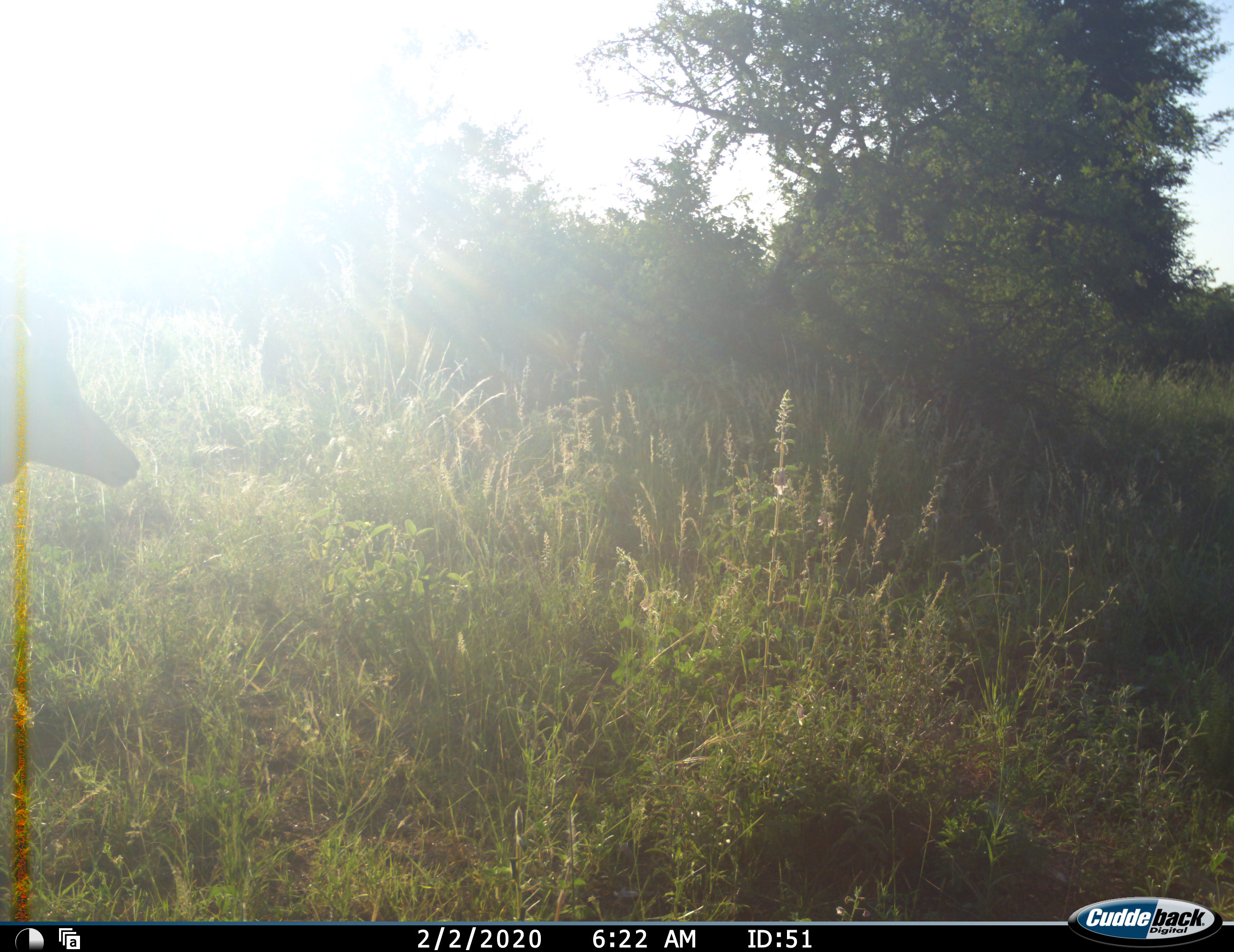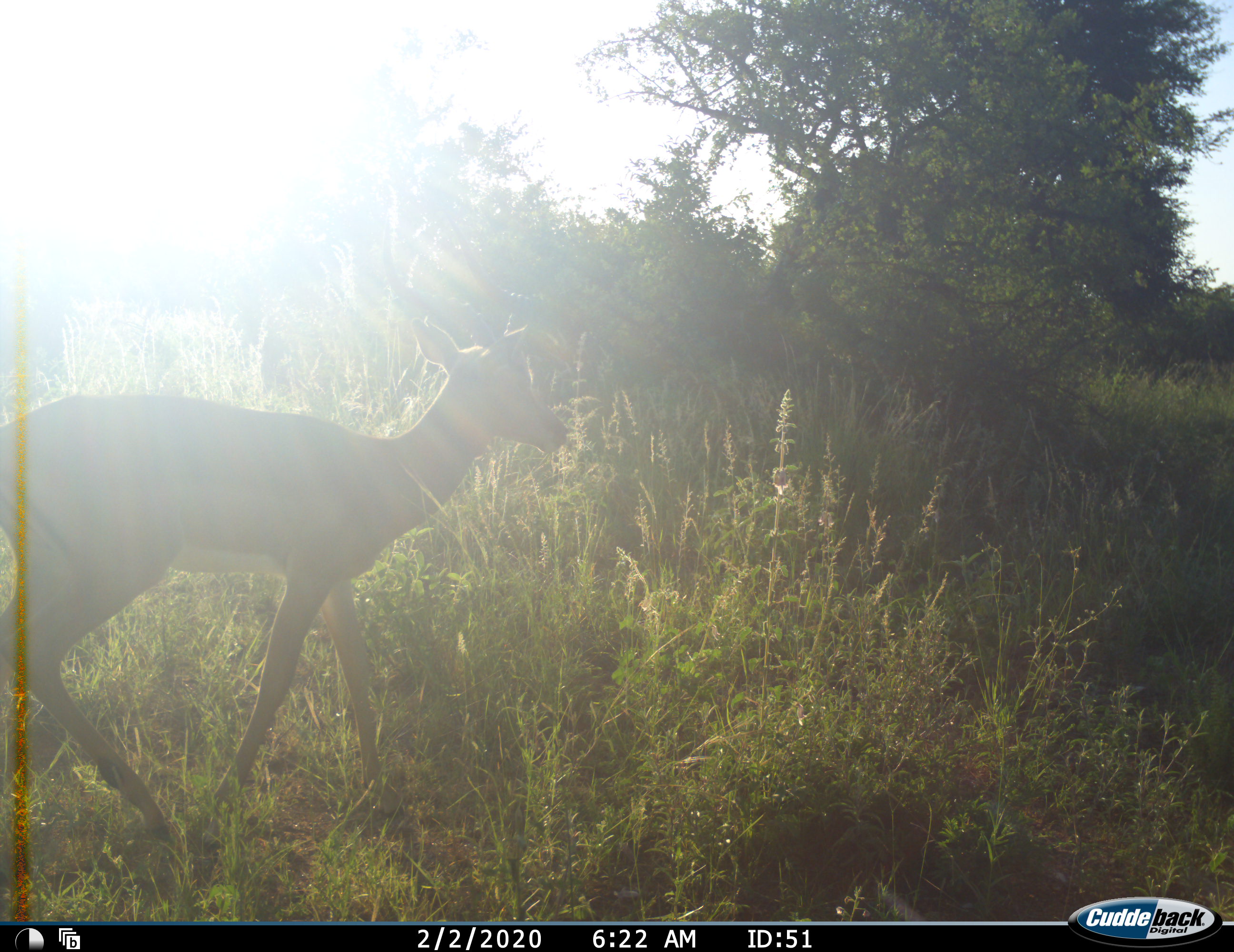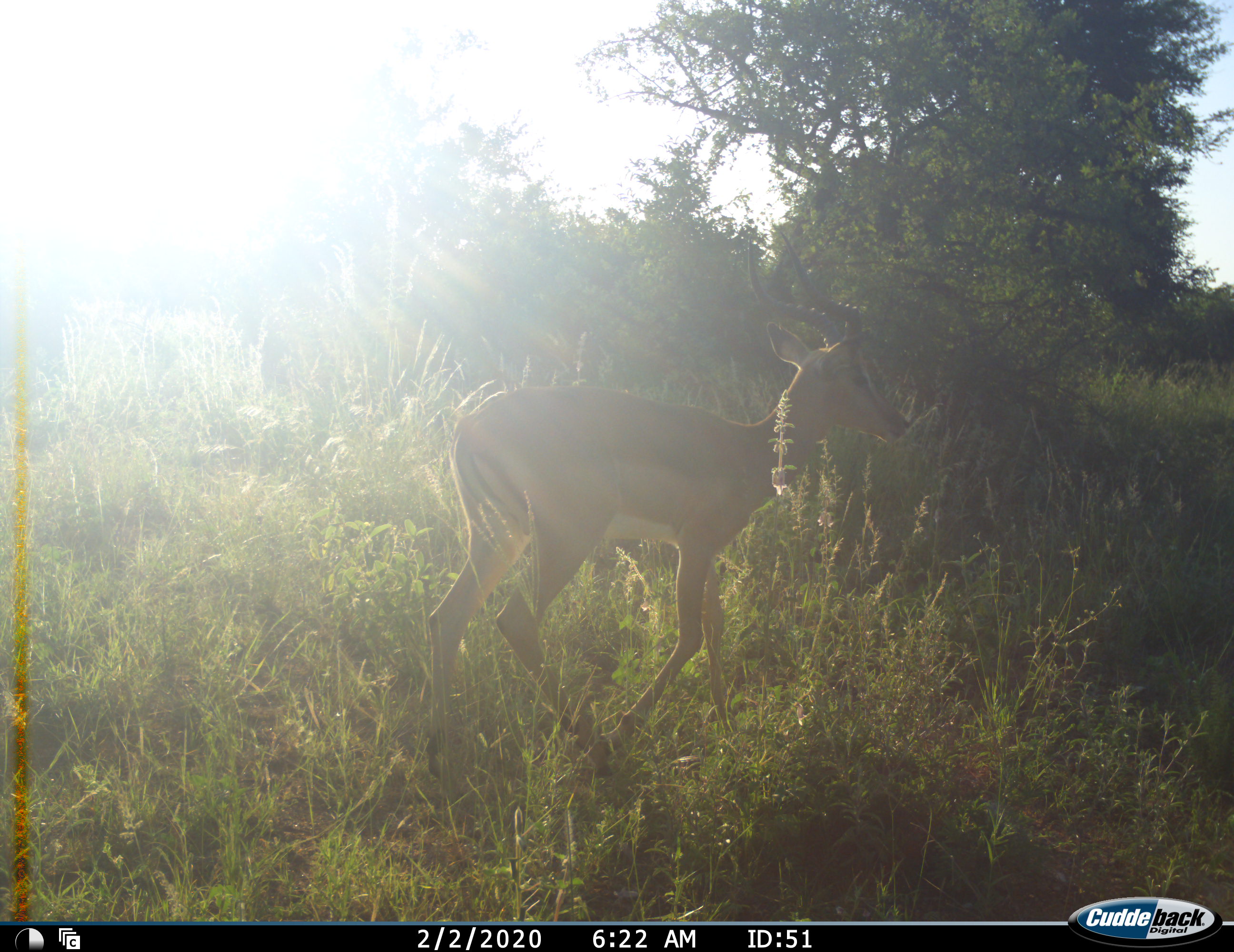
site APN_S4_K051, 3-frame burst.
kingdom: Animalia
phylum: Chordata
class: Mammalia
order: Artiodactyla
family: Bovidae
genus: Aepyceros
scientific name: Aepyceros melampus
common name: impala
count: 1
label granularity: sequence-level